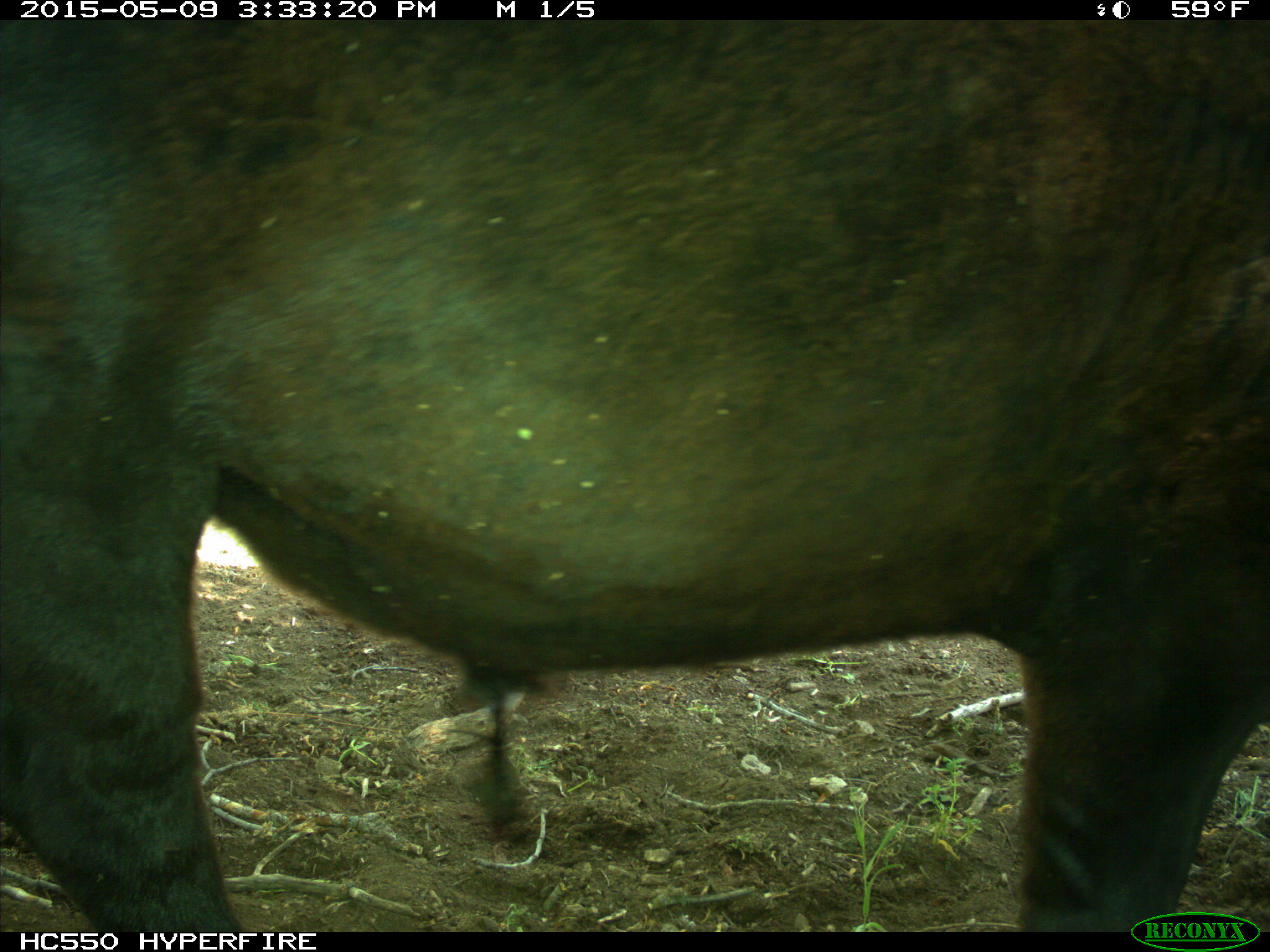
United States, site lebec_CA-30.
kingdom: Animalia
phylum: Chordata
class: Mammalia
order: Artiodactyla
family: Bovidae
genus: Bos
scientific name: Bos taurus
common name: domestic cow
Bos taurus (domestic cow).